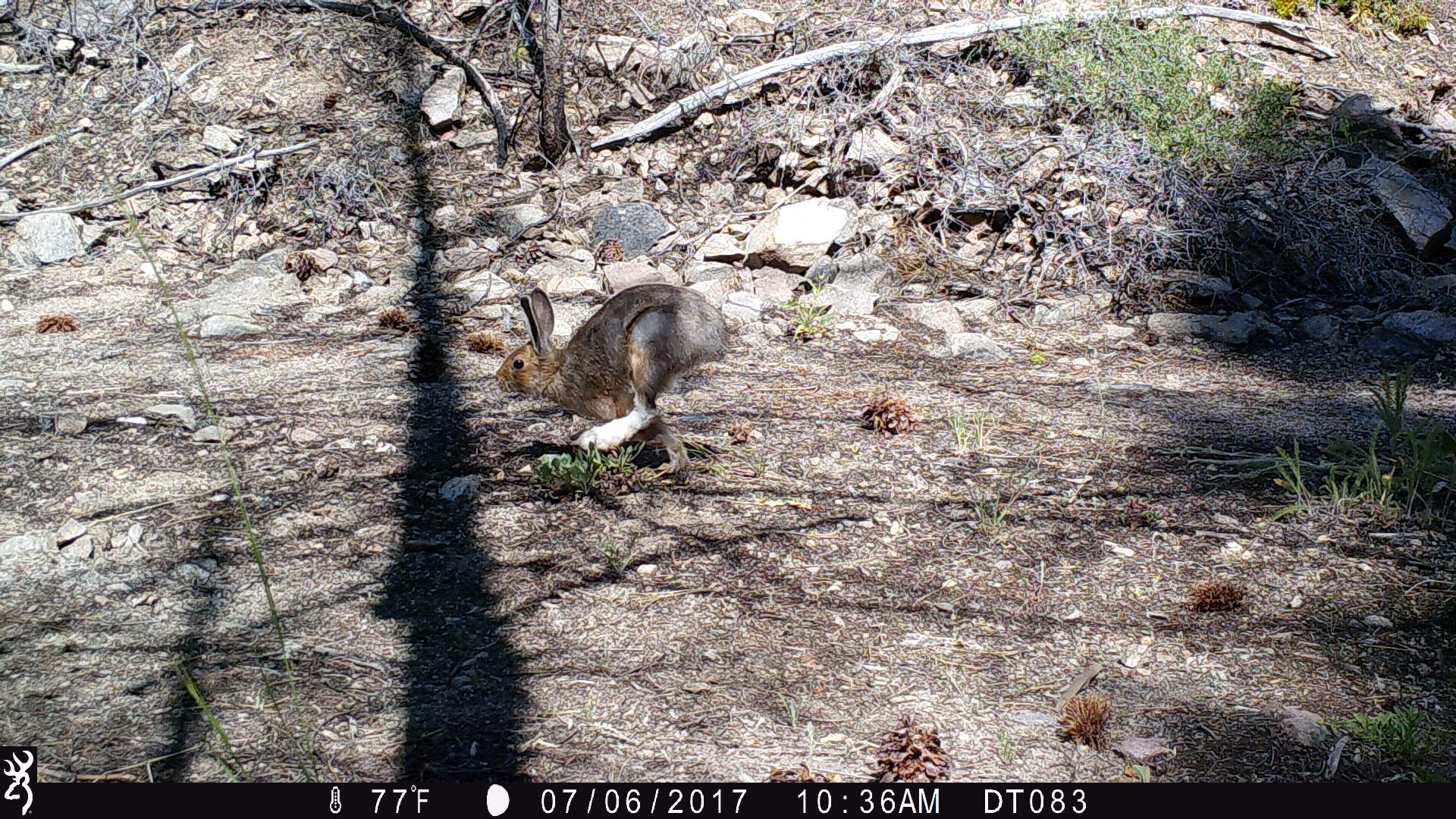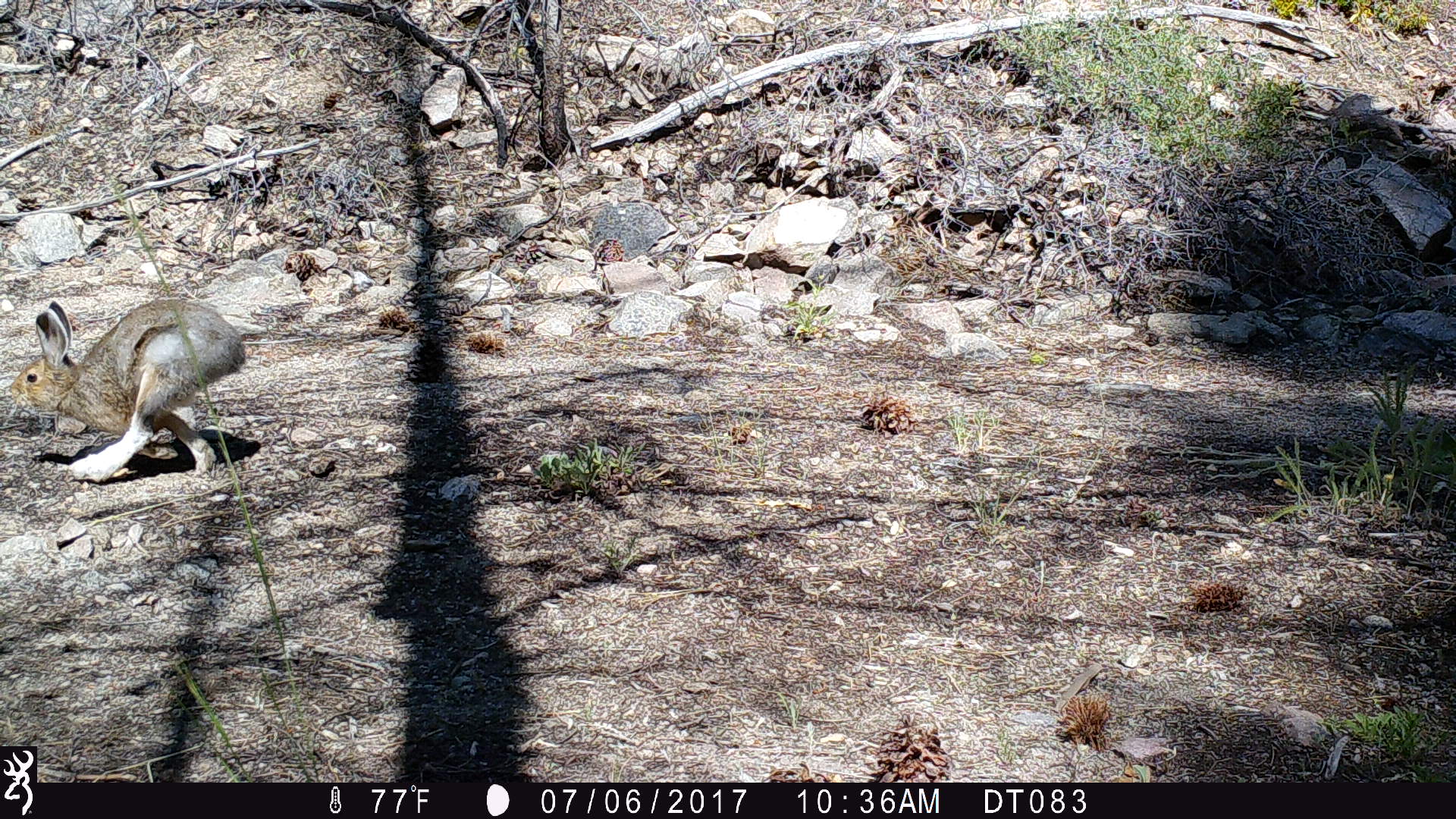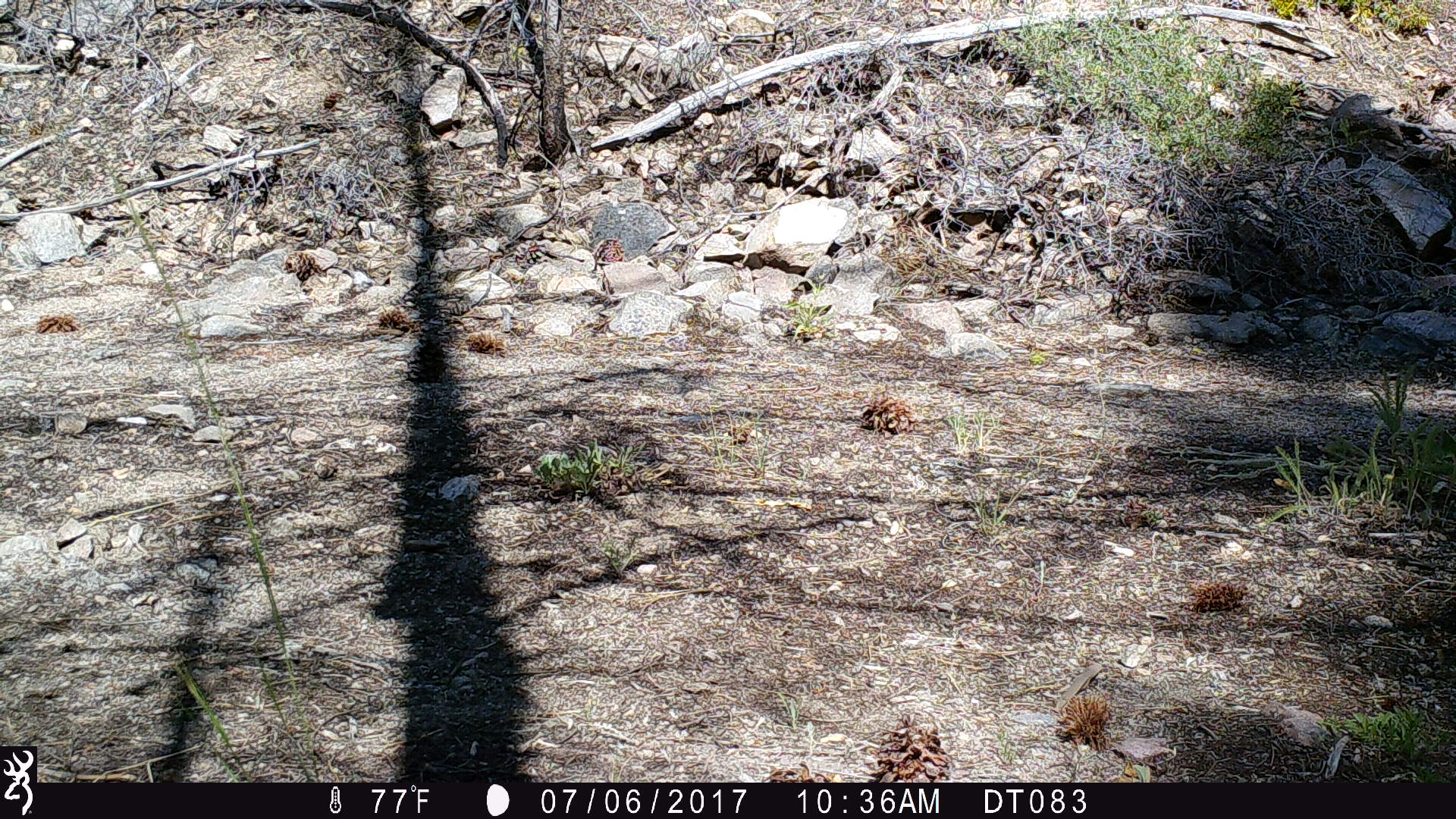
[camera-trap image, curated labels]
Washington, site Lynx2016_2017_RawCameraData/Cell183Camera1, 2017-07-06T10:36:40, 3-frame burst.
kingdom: Animalia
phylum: Chordata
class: Mammalia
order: Lagomorpha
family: Leporidae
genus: Lepus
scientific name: Lepus americanus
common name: snowshoe hare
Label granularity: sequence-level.